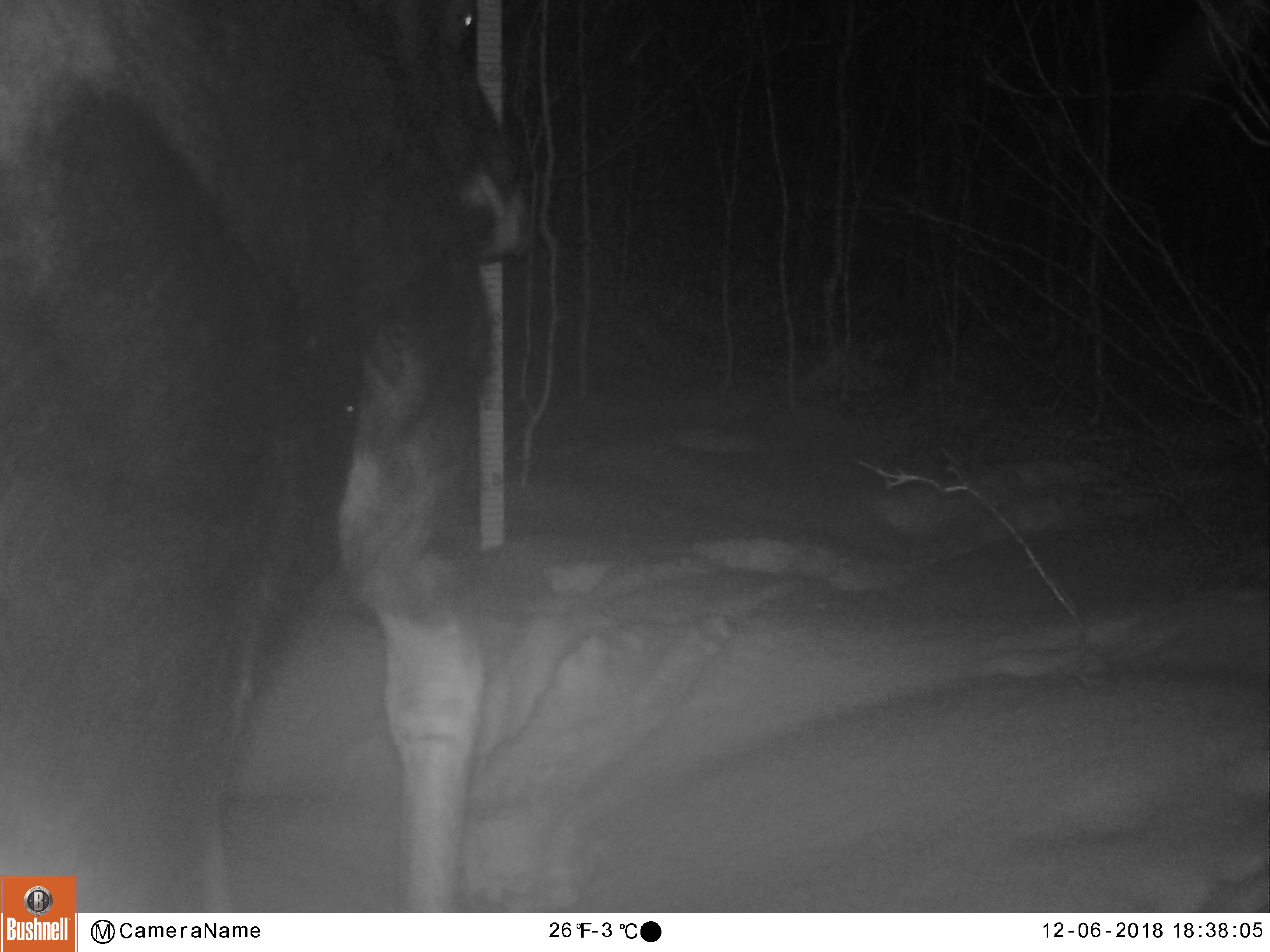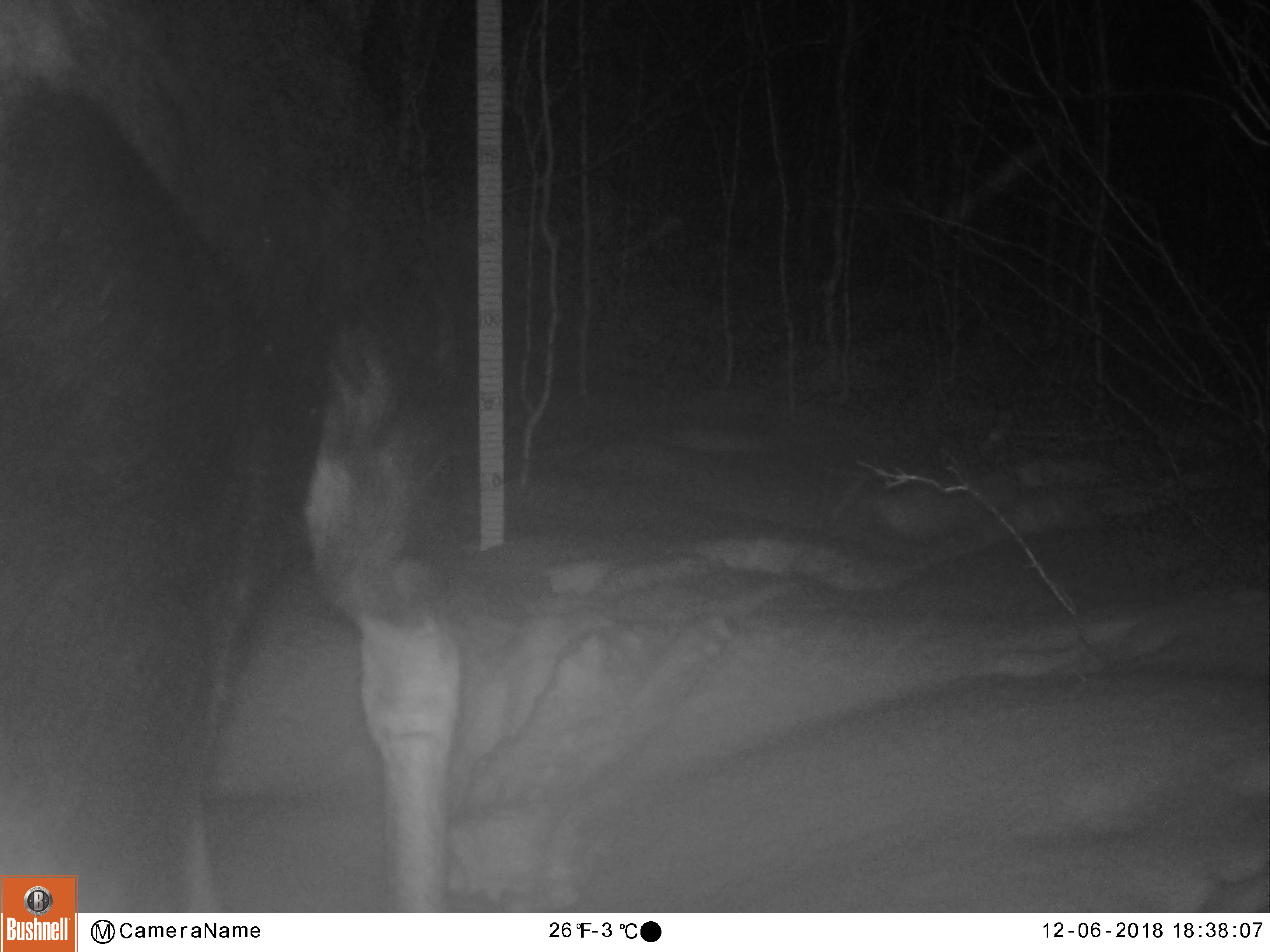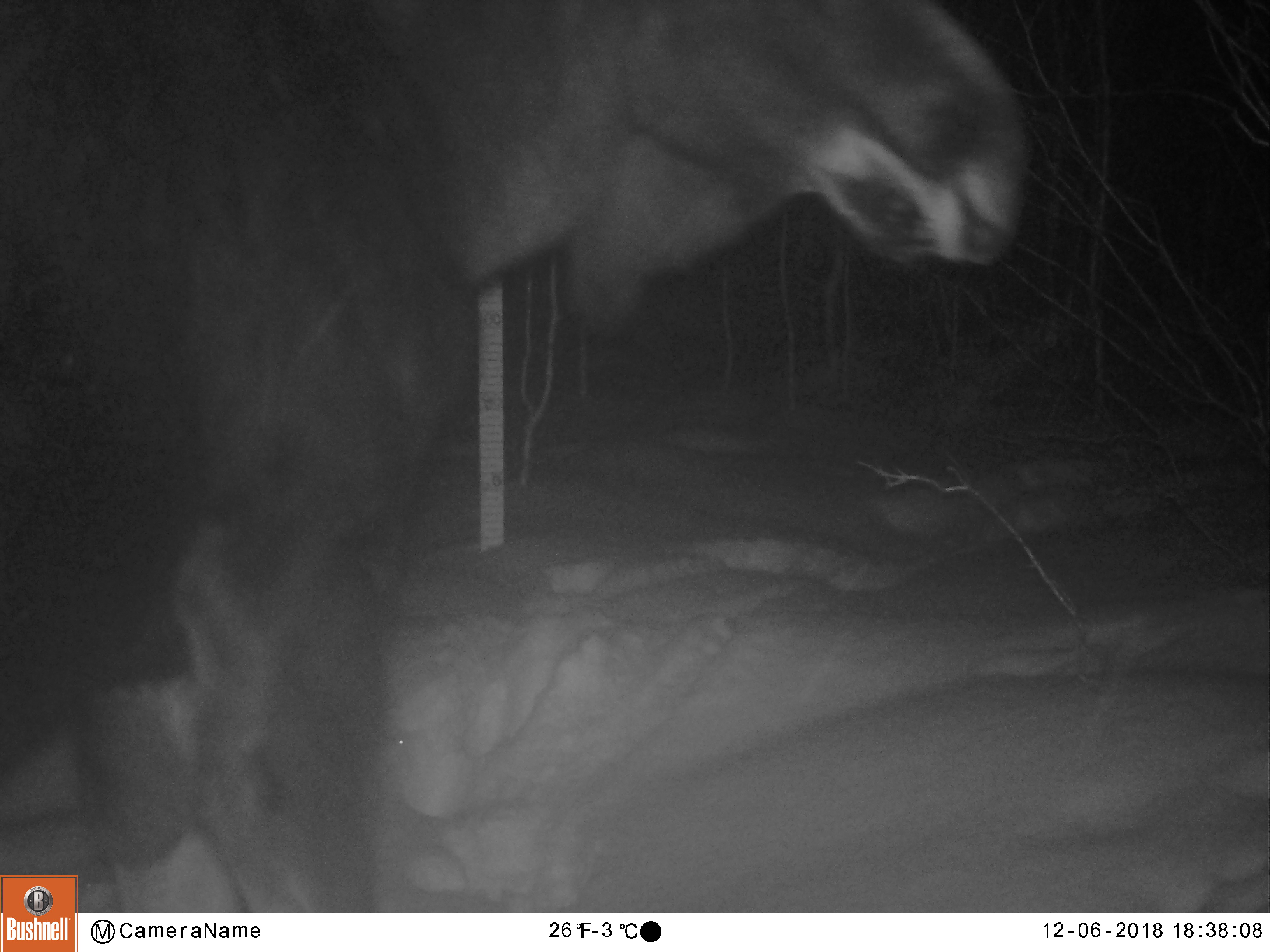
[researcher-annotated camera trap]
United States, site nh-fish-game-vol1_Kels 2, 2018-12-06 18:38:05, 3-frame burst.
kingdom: Animalia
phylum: Chordata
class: Mammalia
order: Artiodactyla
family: Cervidae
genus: Alces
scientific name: Alces alces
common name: moose